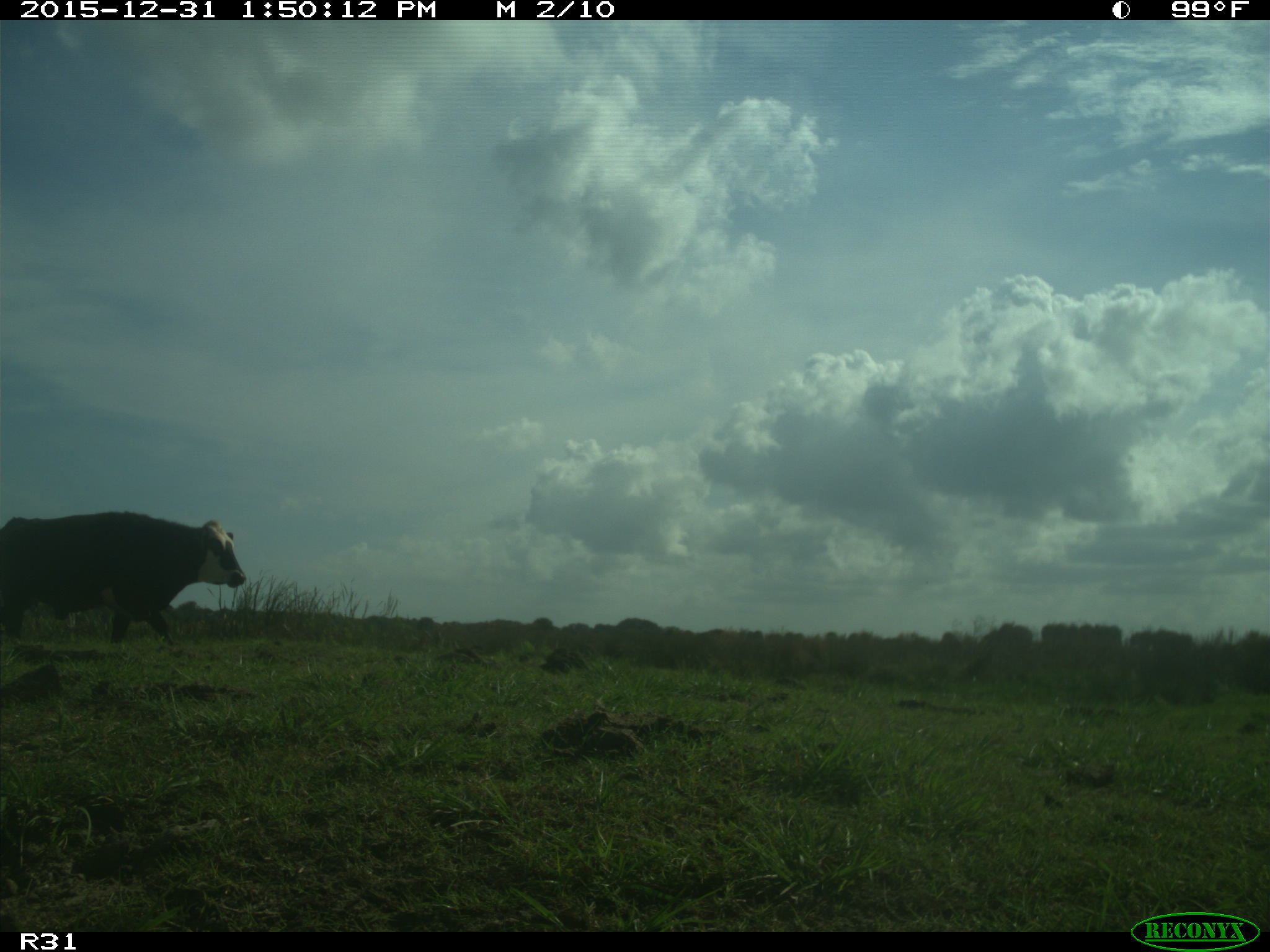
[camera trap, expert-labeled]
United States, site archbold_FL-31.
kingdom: Animalia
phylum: Chordata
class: Mammalia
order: Artiodactyla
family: Bovidae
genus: Bos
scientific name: Bos taurus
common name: domestic cow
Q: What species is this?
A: Bos taurus (domestic cow).